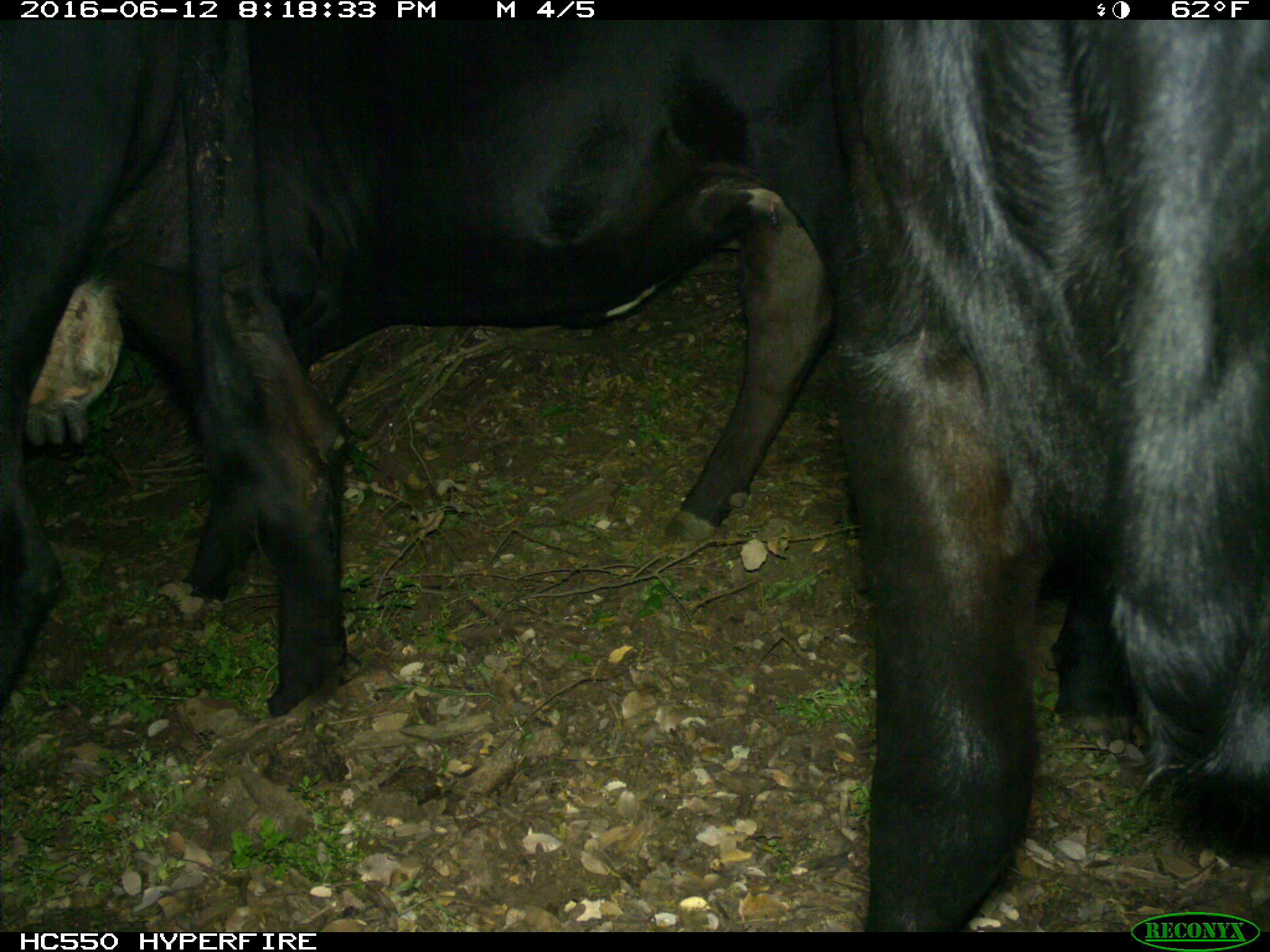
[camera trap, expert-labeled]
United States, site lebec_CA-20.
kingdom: Animalia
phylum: Chordata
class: Mammalia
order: Artiodactyla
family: Bovidae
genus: Bos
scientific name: Bos taurus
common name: domestic cow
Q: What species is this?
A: Bos taurus (domestic cow).